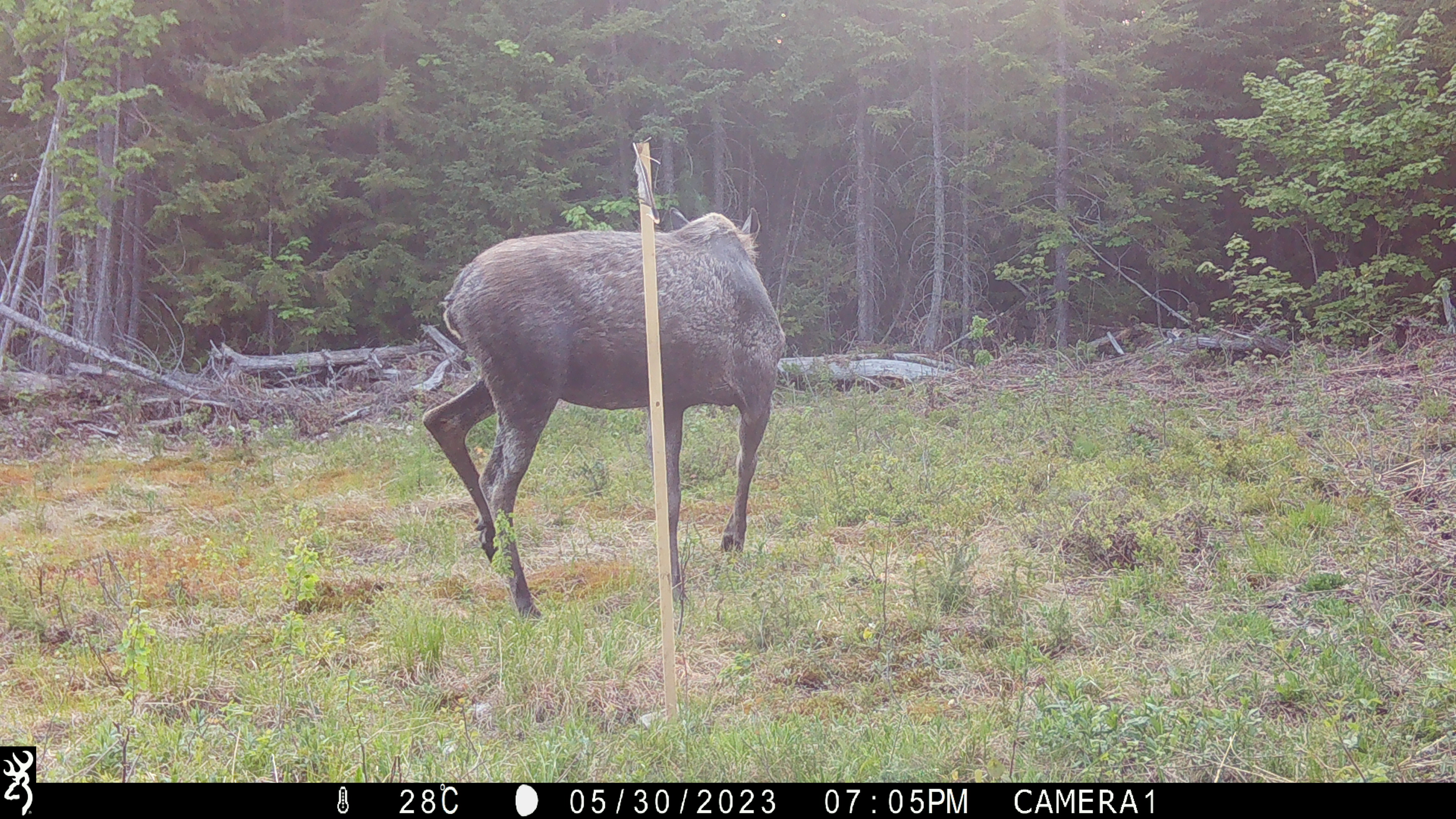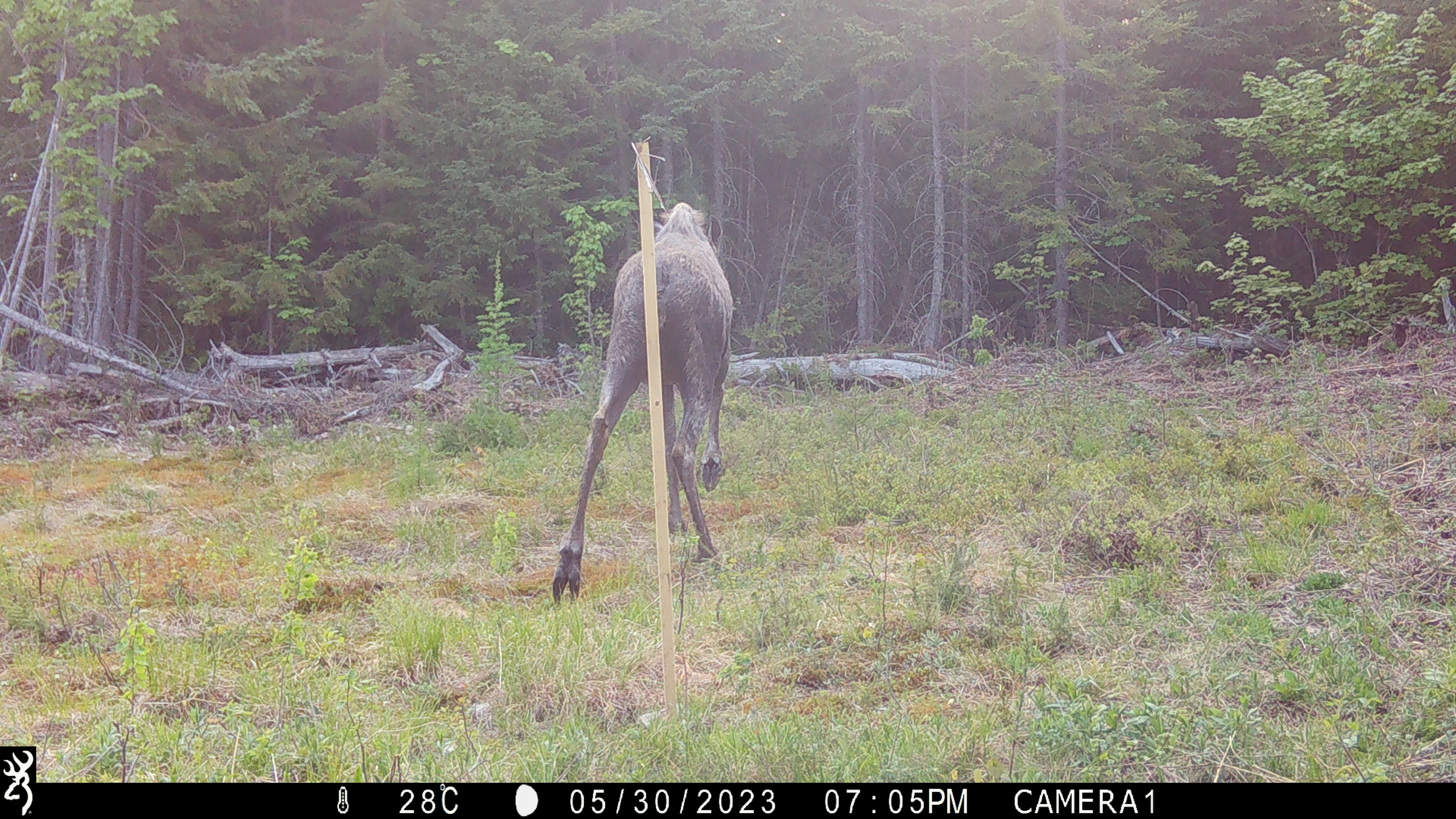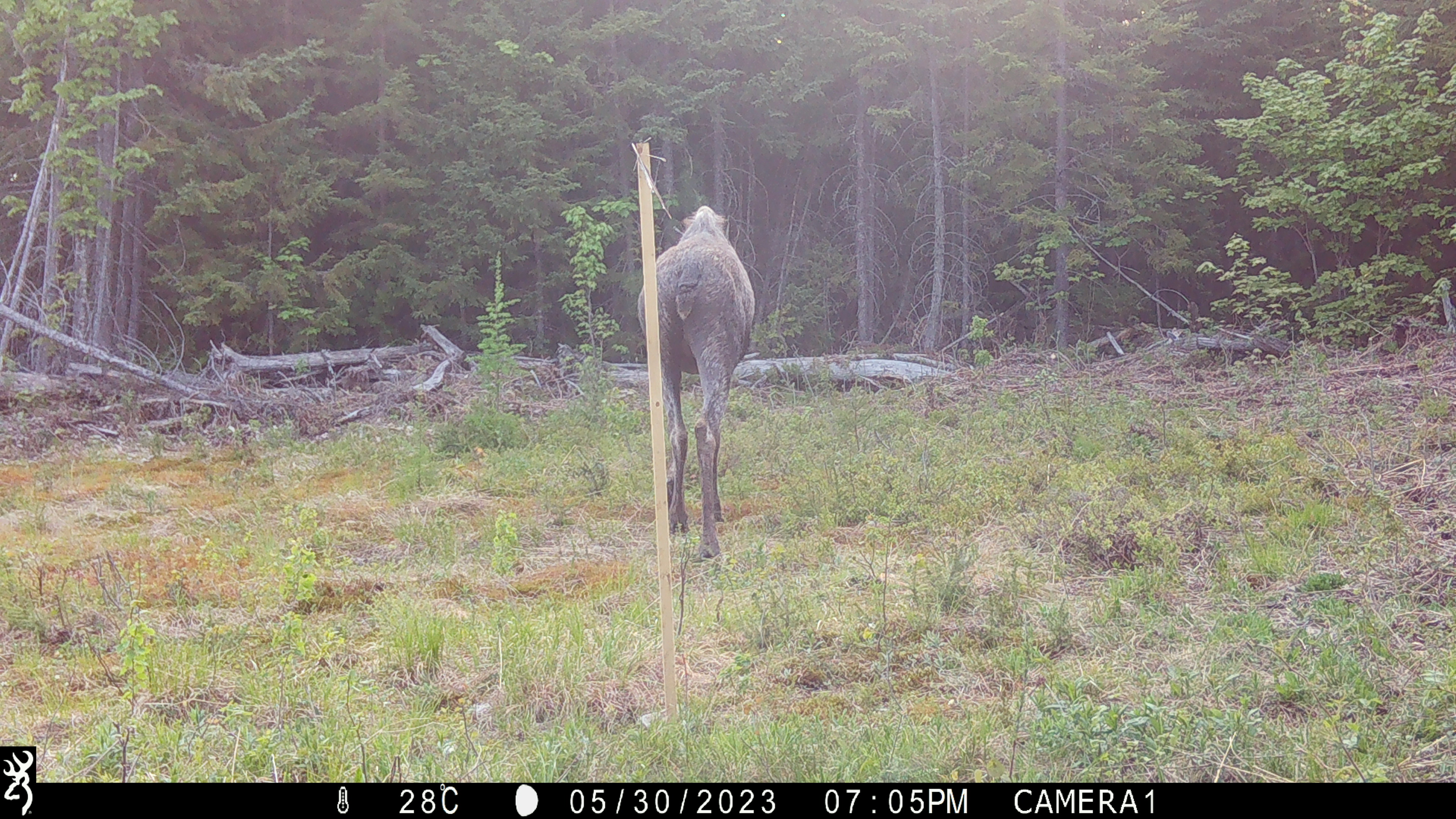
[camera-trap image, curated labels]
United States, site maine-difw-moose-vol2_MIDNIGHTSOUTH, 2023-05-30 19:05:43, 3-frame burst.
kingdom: Animalia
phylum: Chordata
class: Mammalia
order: Artiodactyla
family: Cervidae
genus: Alces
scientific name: Alces alces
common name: moose